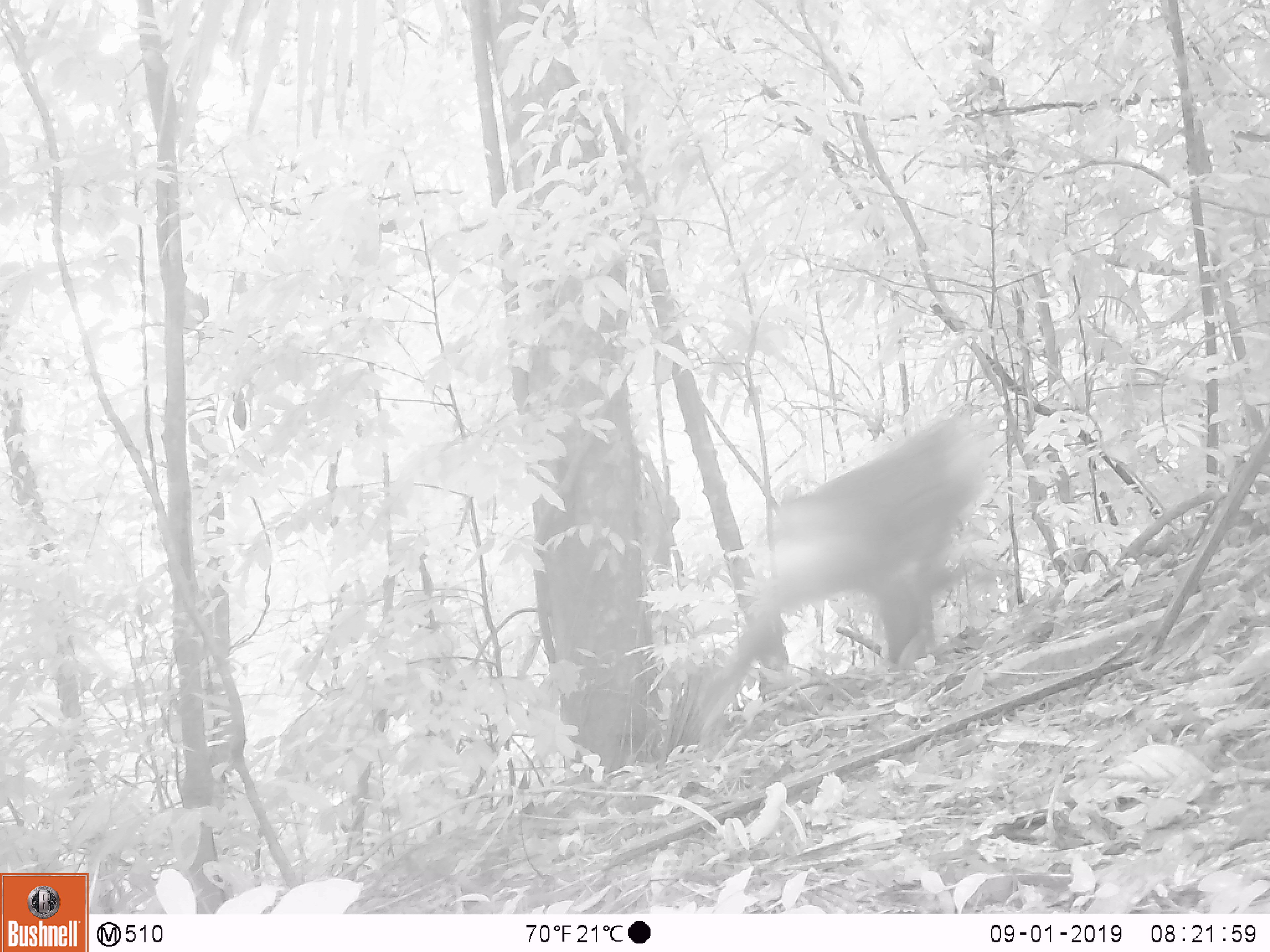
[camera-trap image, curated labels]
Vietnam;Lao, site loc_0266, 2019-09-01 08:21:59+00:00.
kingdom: Animalia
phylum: Chordata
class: Mammalia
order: Primates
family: Cercopithecidae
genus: Macaca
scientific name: Macaca nemestrina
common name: pig-tailed macaque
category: pig tailed macaque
Pig tailed macaque (pig-tailed macaque) (Macaca nemestrina). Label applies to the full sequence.